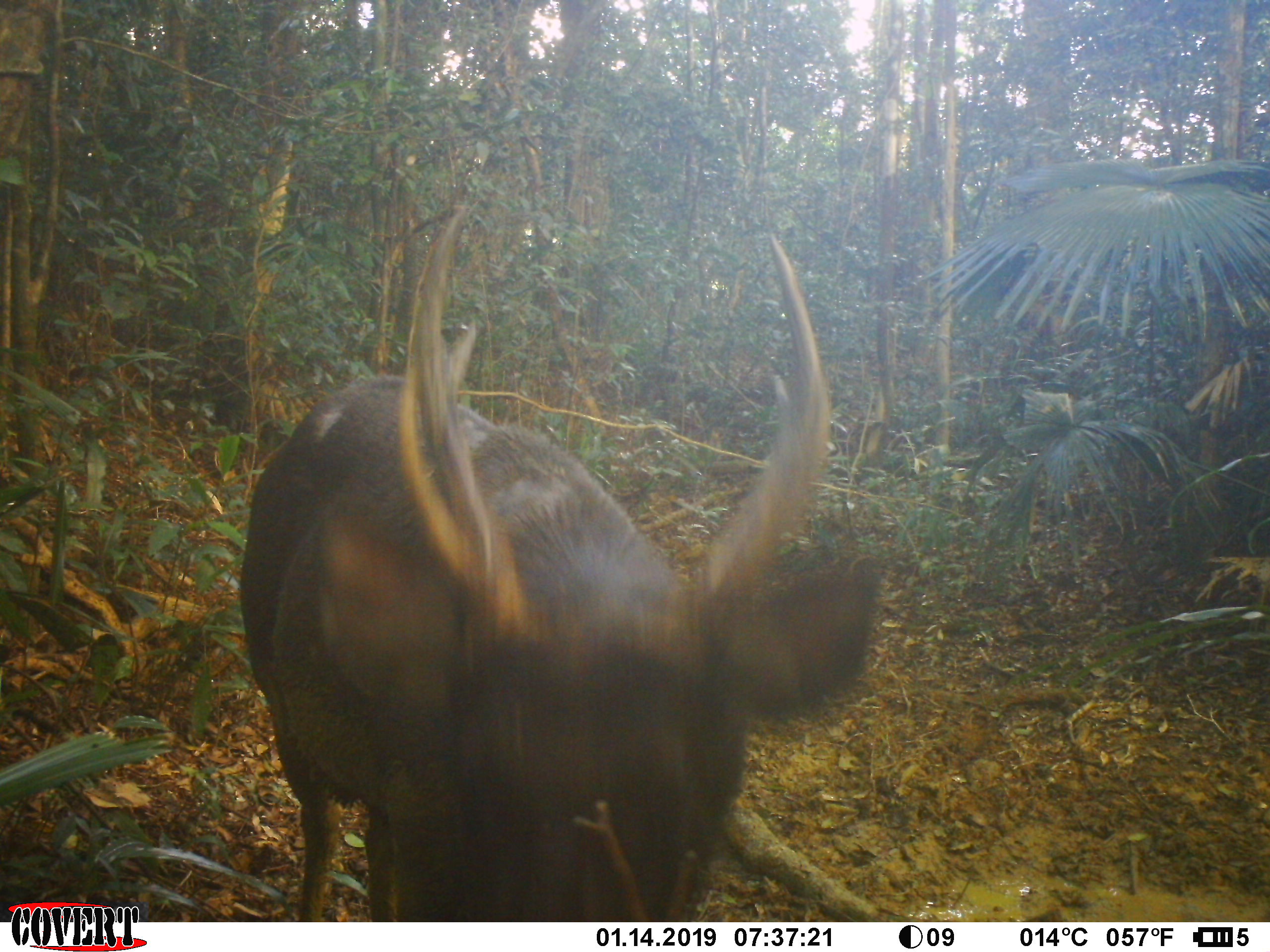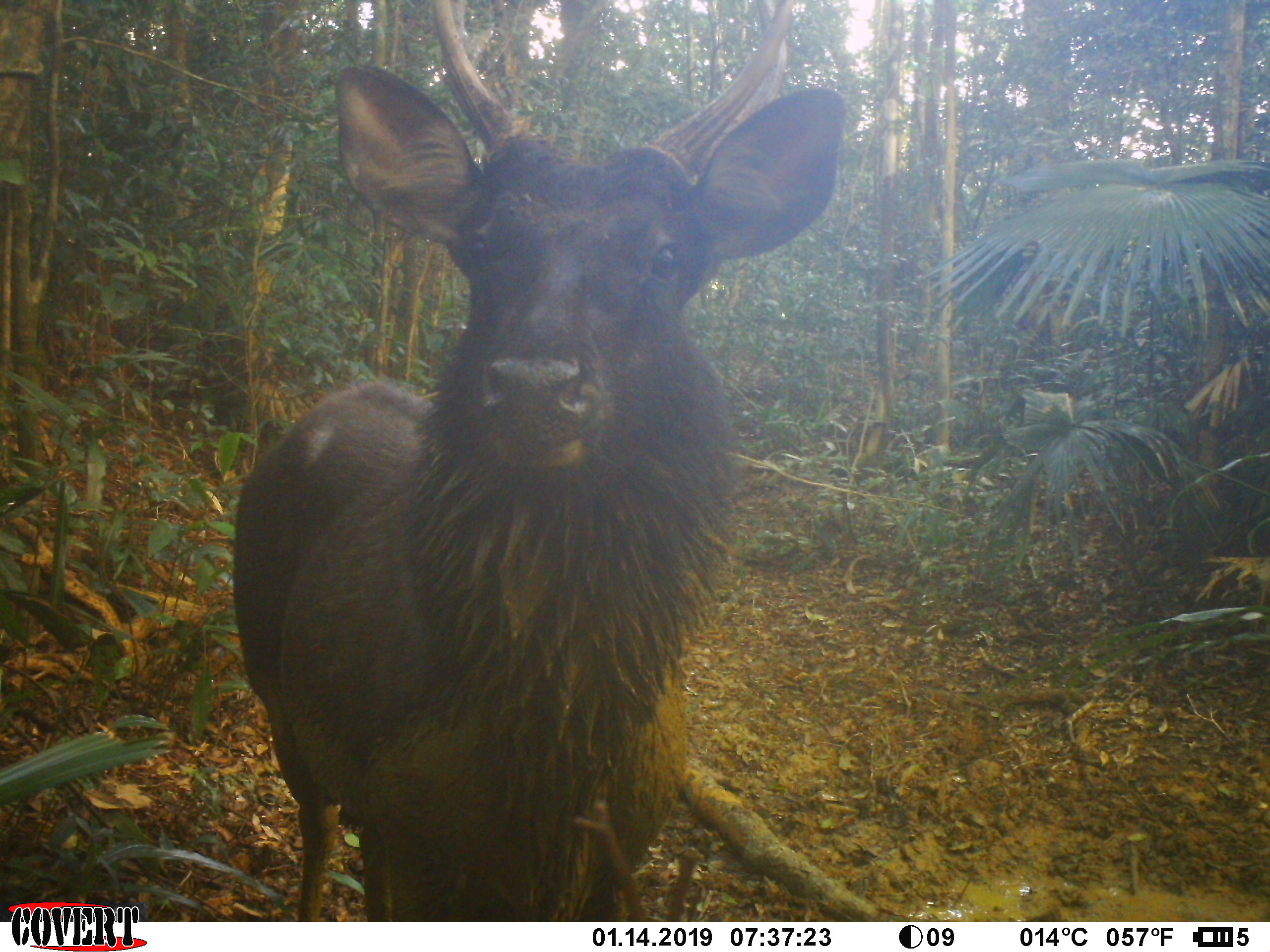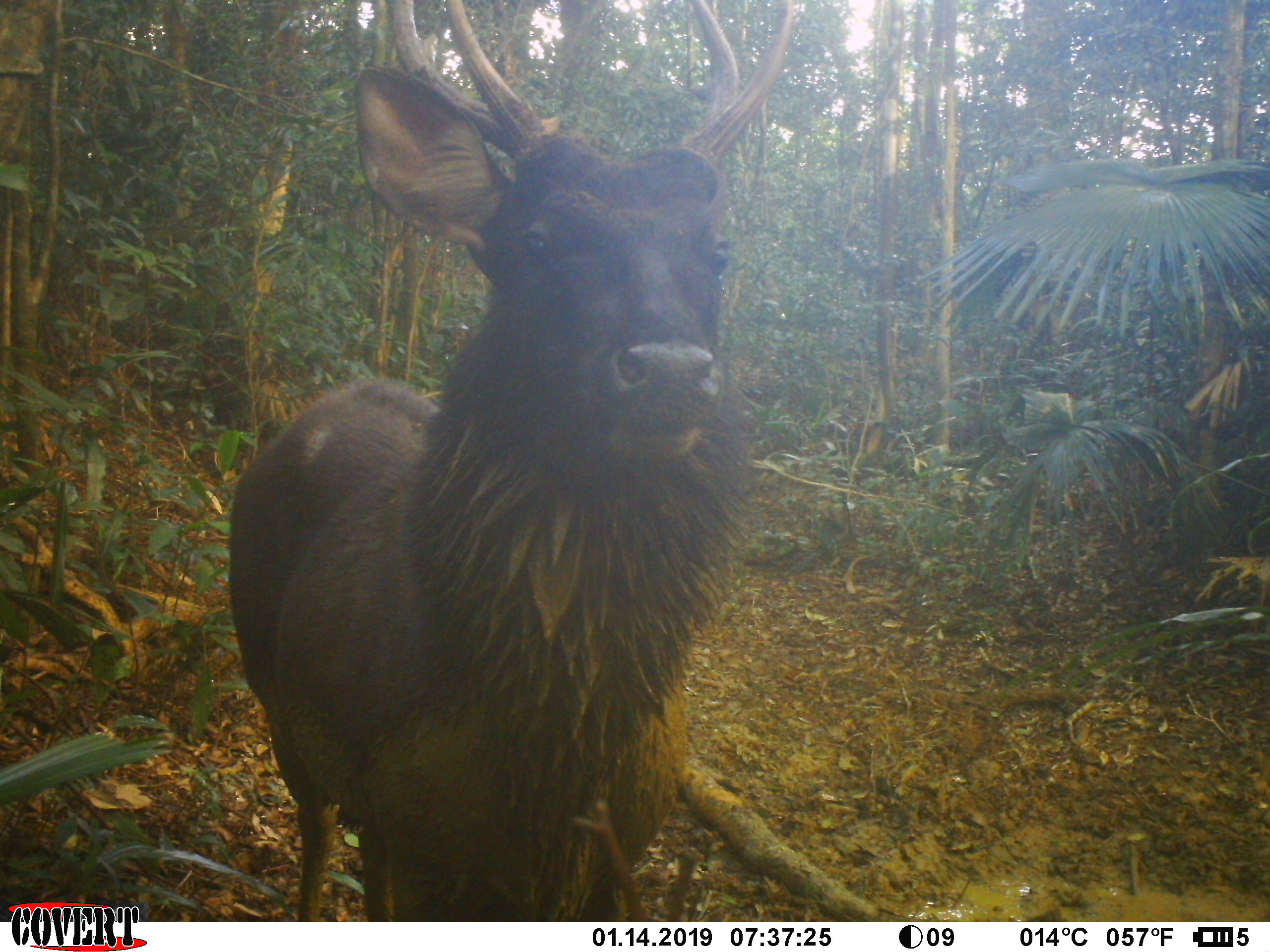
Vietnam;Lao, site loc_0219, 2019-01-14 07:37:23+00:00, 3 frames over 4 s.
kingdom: Animalia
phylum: Chordata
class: Mammalia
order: Artiodactyla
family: Cervidae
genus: Rusa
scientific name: Rusa unicolor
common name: sambar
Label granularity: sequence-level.